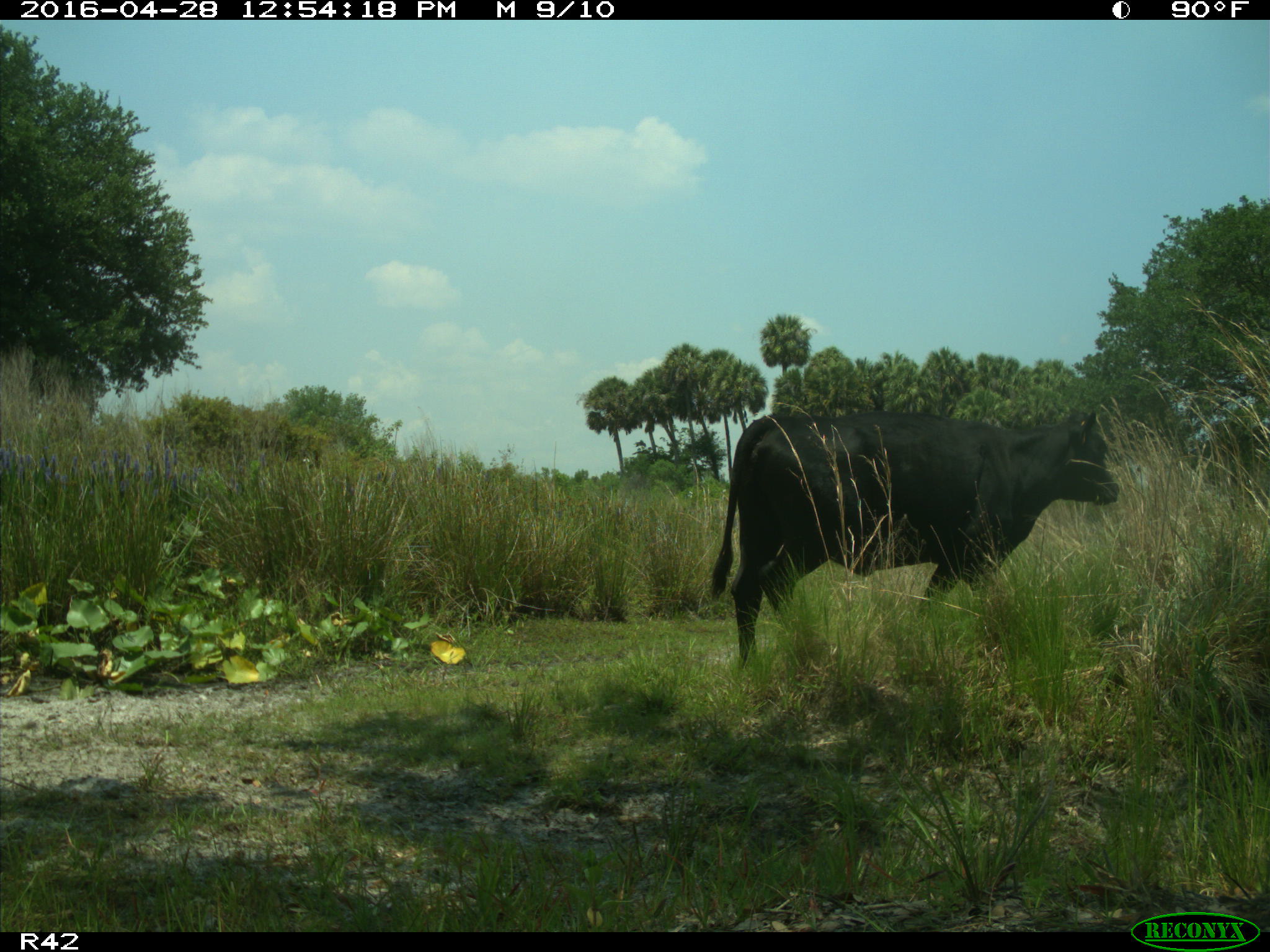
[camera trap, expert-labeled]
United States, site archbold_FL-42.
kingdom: Animalia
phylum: Chordata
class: Mammalia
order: Artiodactyla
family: Bovidae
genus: Bos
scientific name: Bos taurus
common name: domestic cow